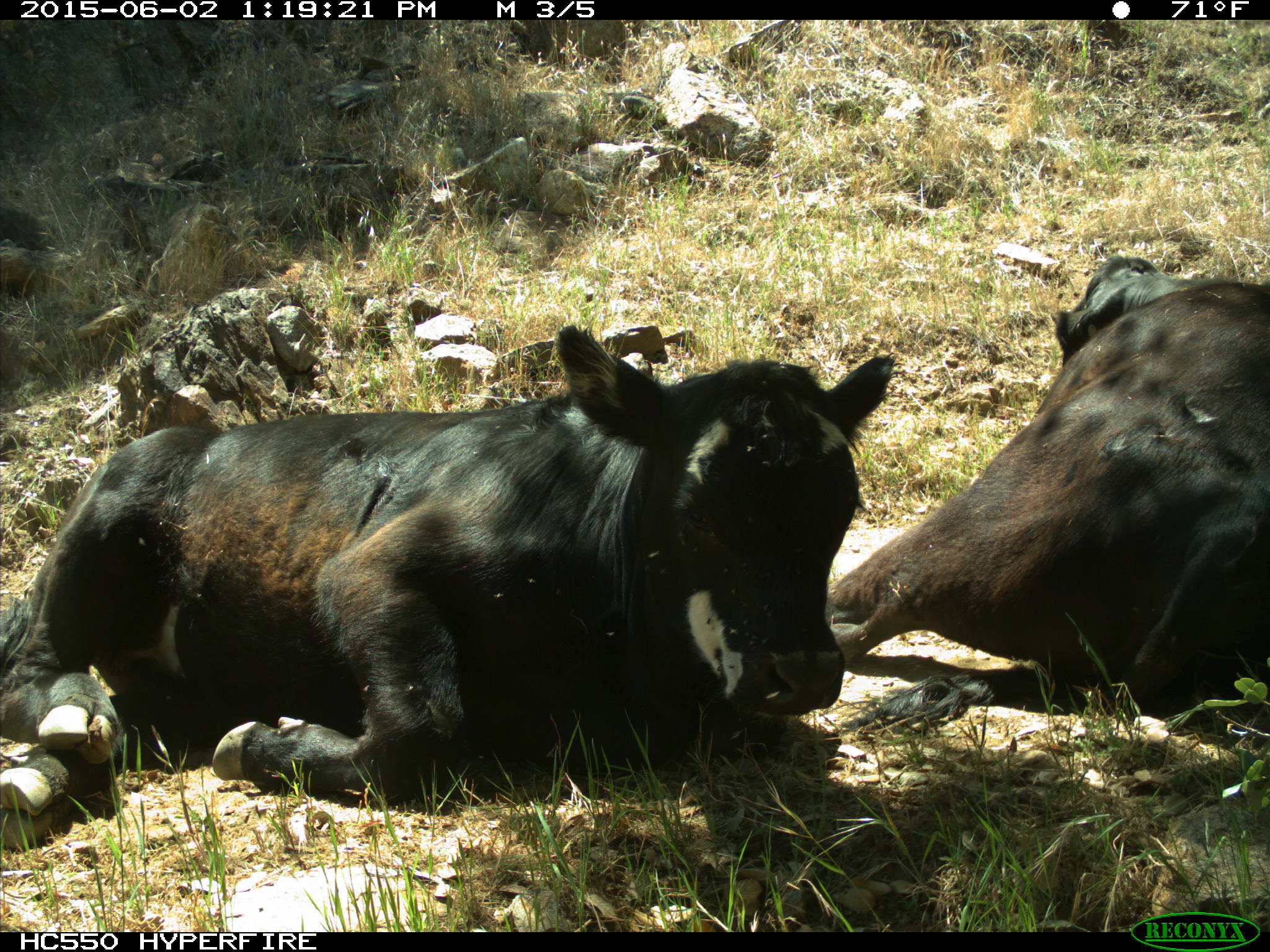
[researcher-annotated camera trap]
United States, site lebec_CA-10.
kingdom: Animalia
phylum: Chordata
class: Mammalia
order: Artiodactyla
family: Bovidae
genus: Bos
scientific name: Bos taurus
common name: domestic cow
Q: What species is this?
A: Bos taurus (domestic cow).